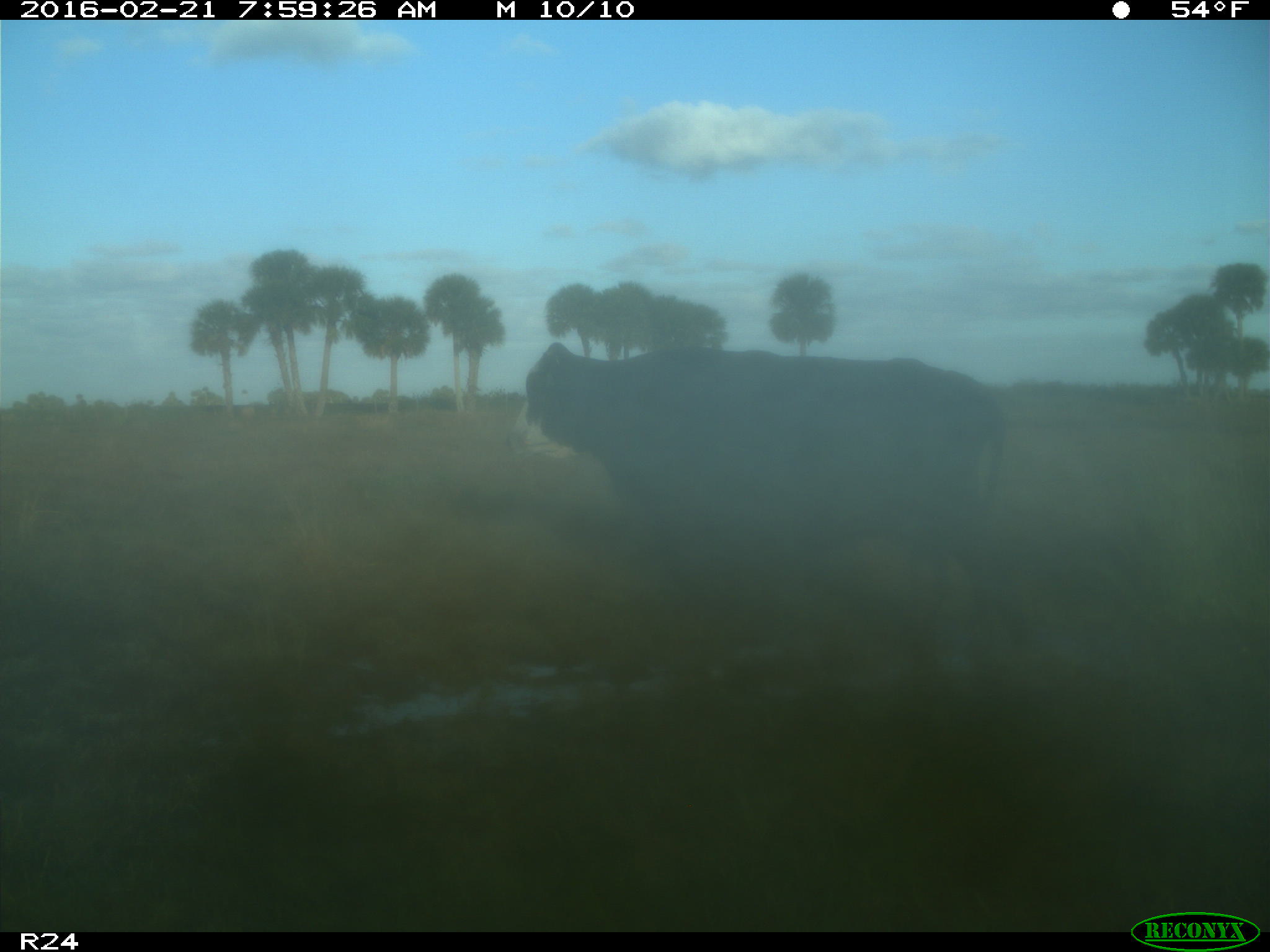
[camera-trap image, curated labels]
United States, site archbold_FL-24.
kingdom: Animalia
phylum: Chordata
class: Mammalia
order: Artiodactyla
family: Bovidae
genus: Bos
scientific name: Bos taurus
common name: domestic cow